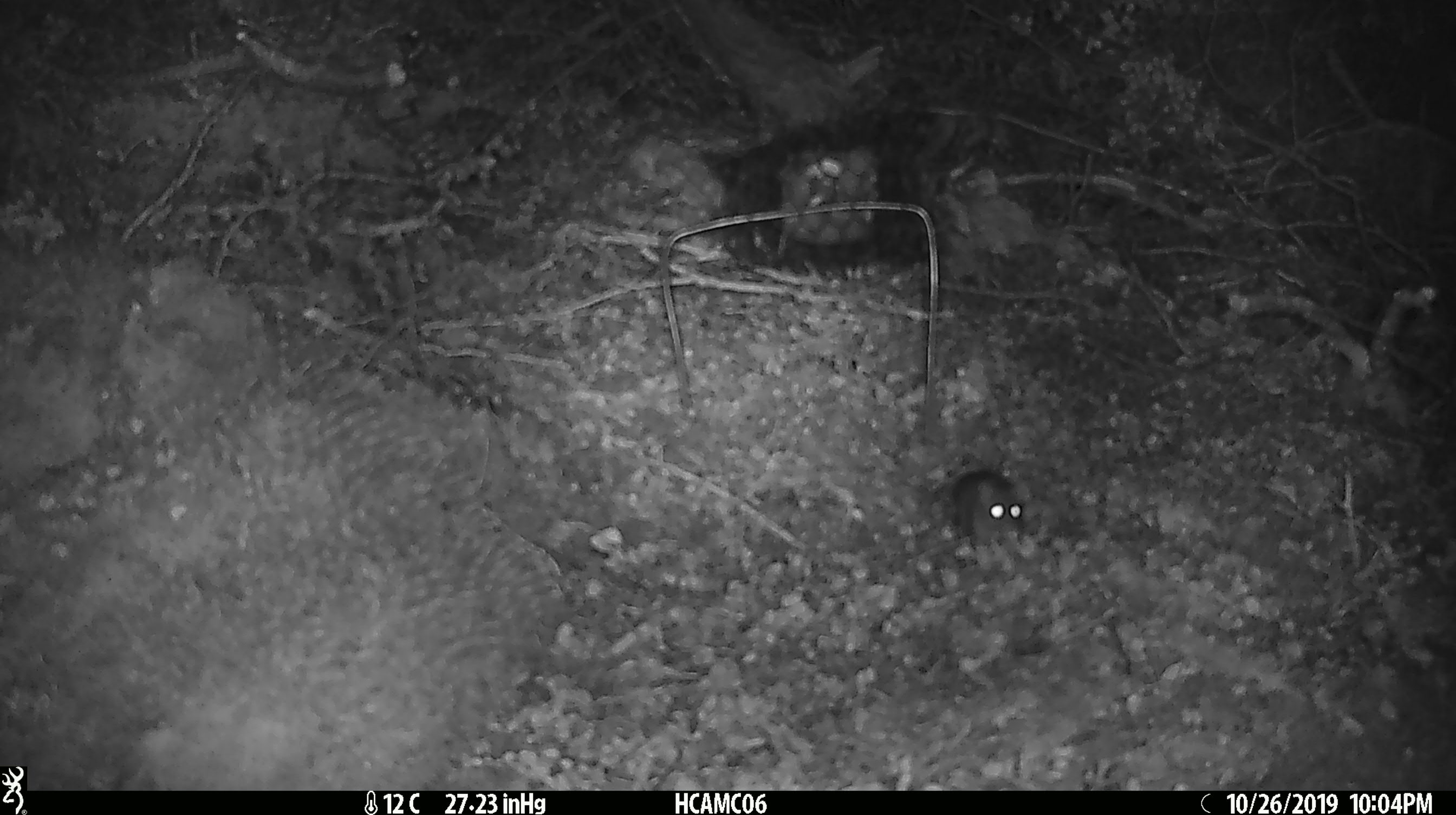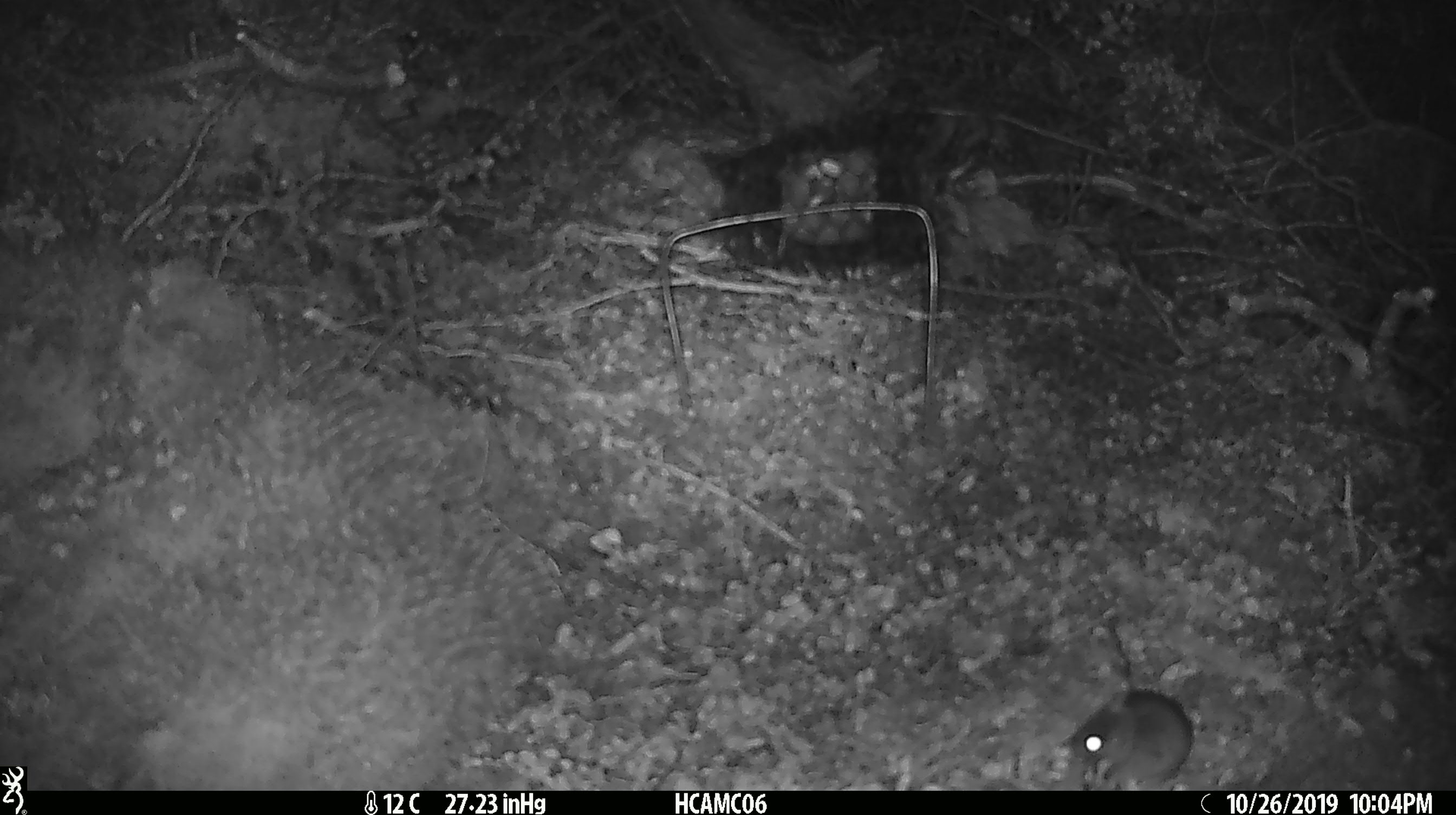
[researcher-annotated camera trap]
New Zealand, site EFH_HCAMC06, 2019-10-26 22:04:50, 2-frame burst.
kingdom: Animalia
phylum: Chordata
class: Mammalia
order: Rodentia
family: Muridae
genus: Mus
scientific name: Mus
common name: mouse